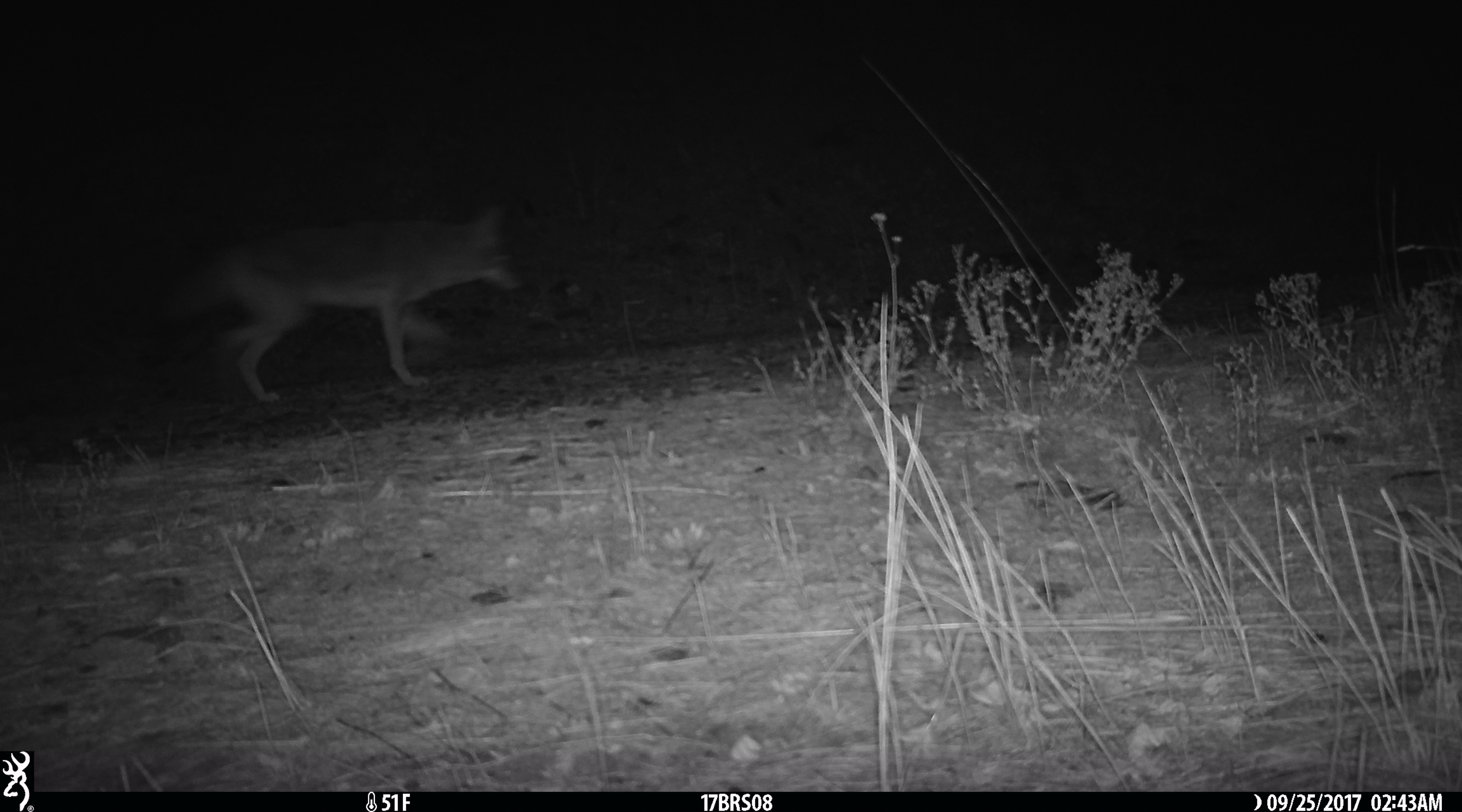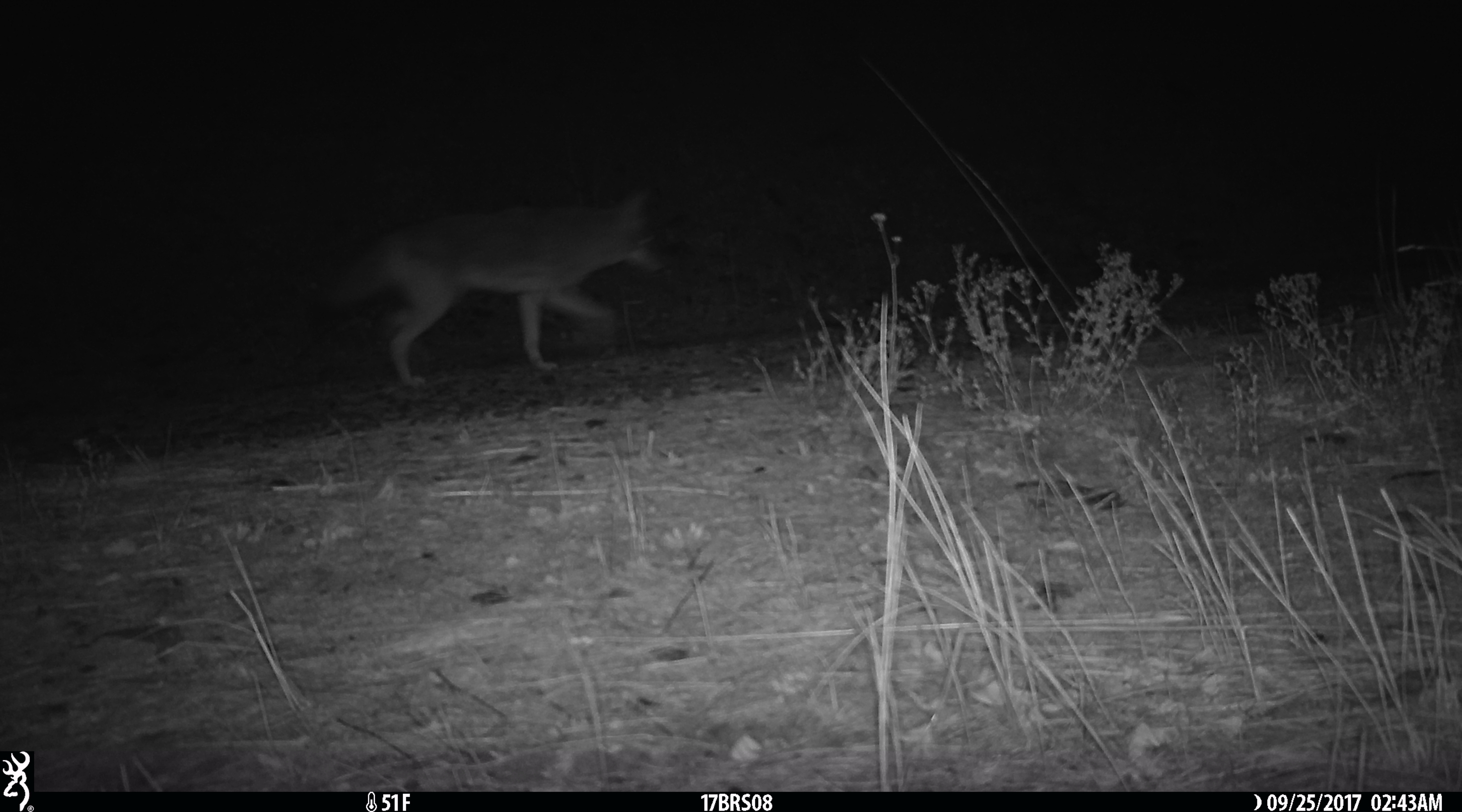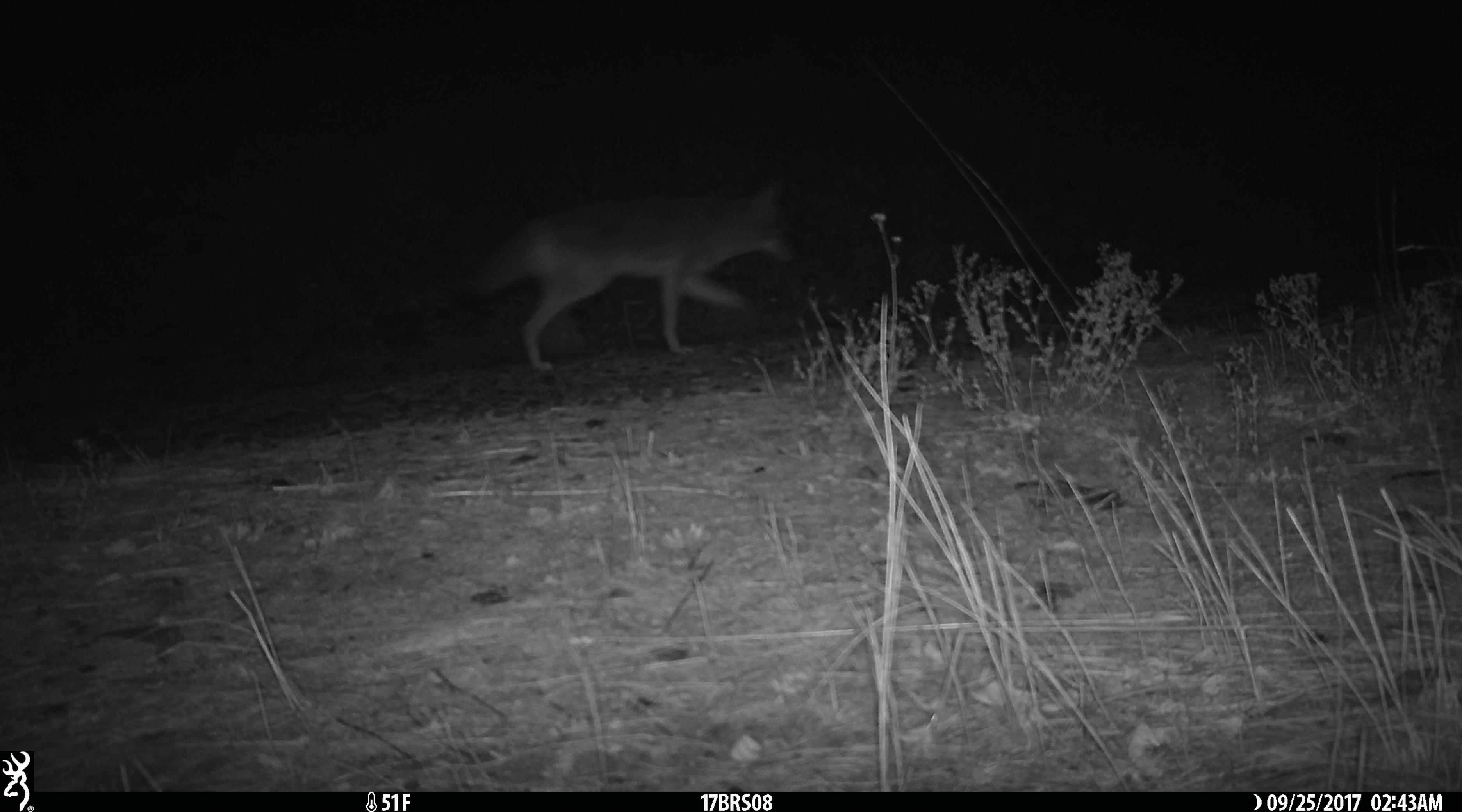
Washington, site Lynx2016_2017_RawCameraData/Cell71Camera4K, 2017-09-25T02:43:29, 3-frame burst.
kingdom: Animalia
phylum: Chordata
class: Mammalia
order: Carnivora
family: Canidae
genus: Canis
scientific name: Canis latrans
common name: coyote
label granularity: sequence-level